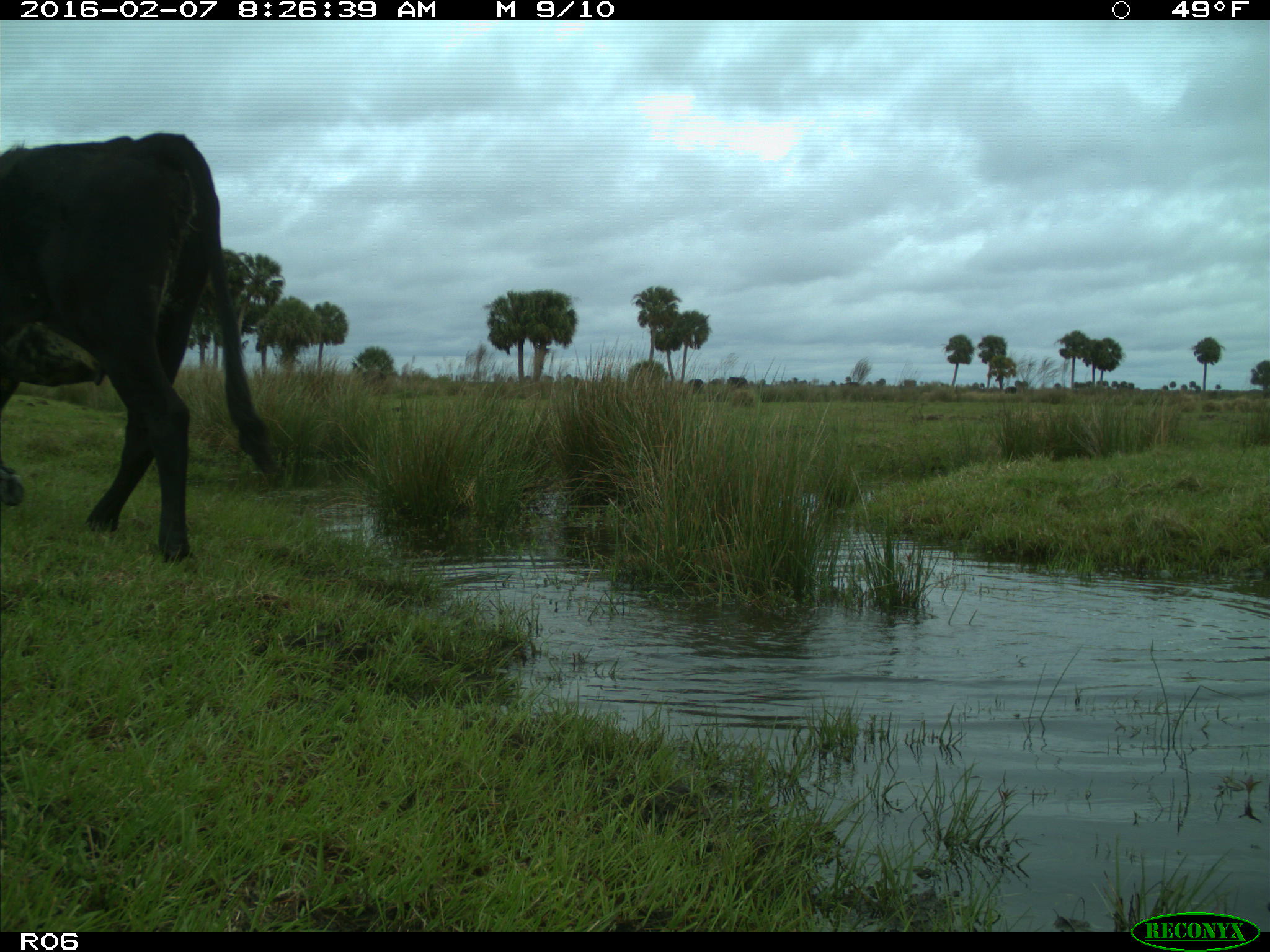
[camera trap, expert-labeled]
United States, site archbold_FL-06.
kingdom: Animalia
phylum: Chordata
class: Mammalia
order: Artiodactyla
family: Bovidae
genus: Bos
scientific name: Bos taurus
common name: domestic cow